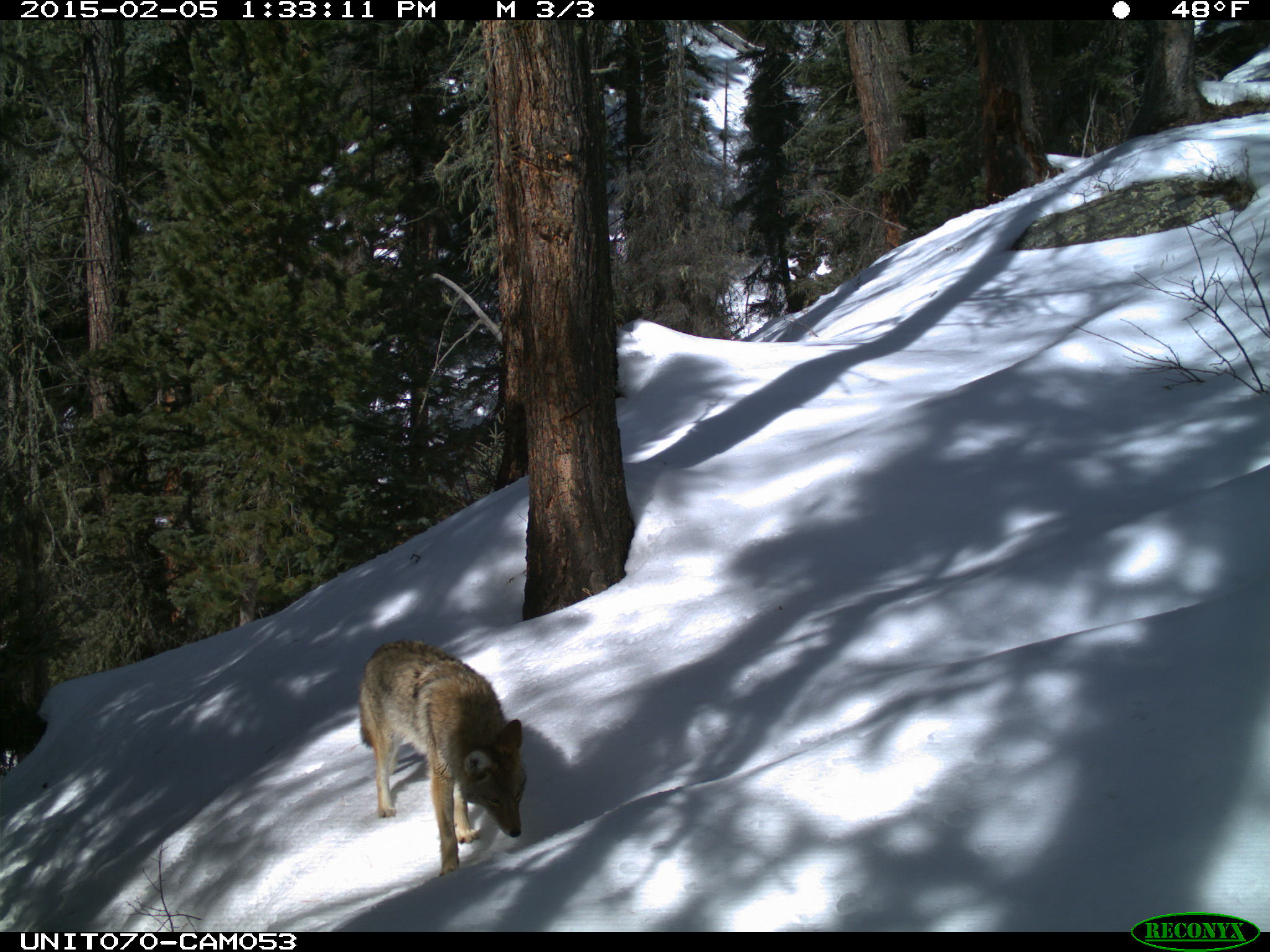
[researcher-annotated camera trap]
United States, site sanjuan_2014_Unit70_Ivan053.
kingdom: Animalia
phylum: Chordata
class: Mammalia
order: Carnivora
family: Canidae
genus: Canis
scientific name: Canis latrans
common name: coyote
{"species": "Canis latrans (coyote)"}